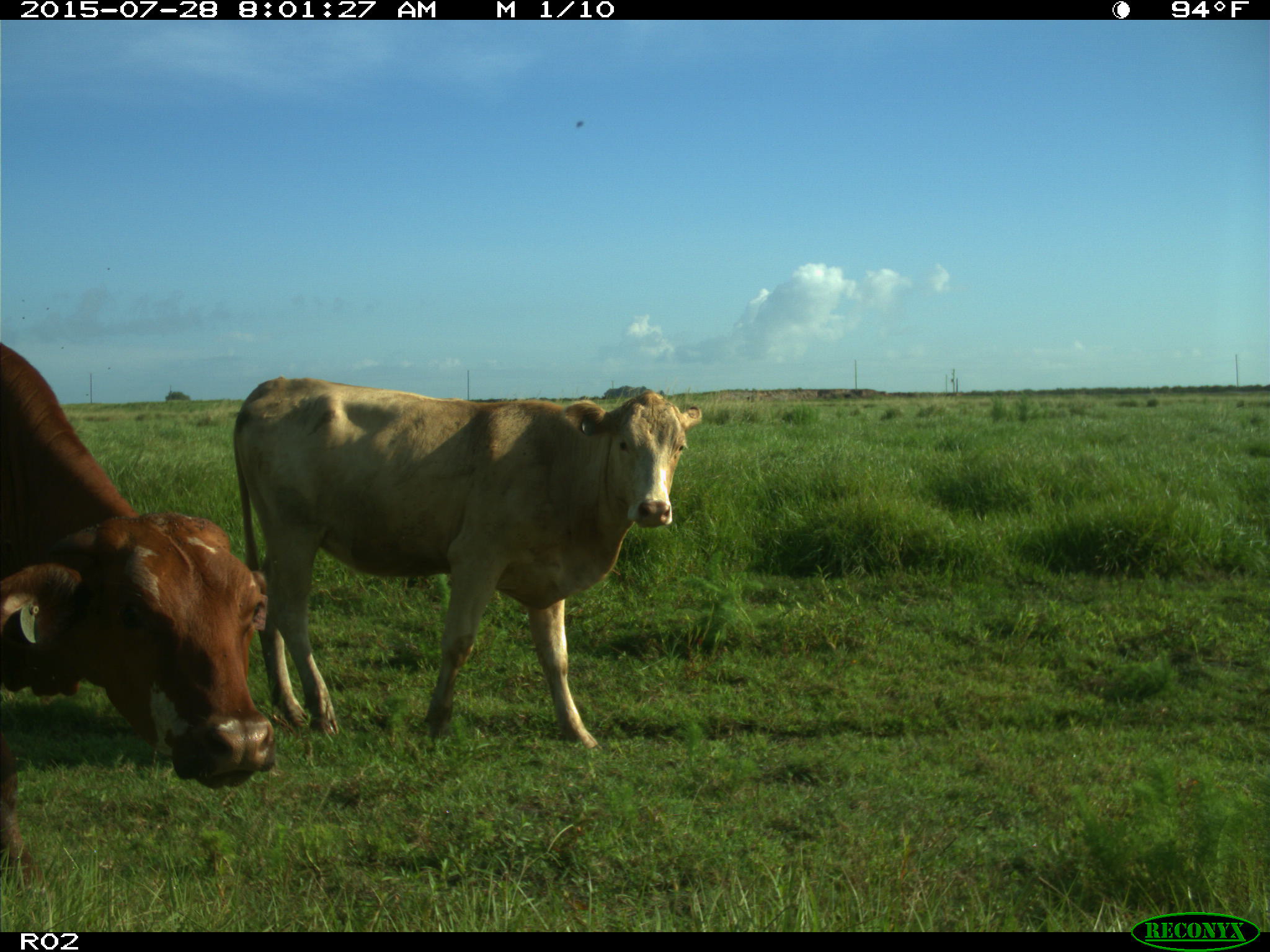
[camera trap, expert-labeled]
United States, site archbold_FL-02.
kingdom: Animalia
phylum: Chordata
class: Mammalia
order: Artiodactyla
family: Bovidae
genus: Bos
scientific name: Bos taurus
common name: domestic cow